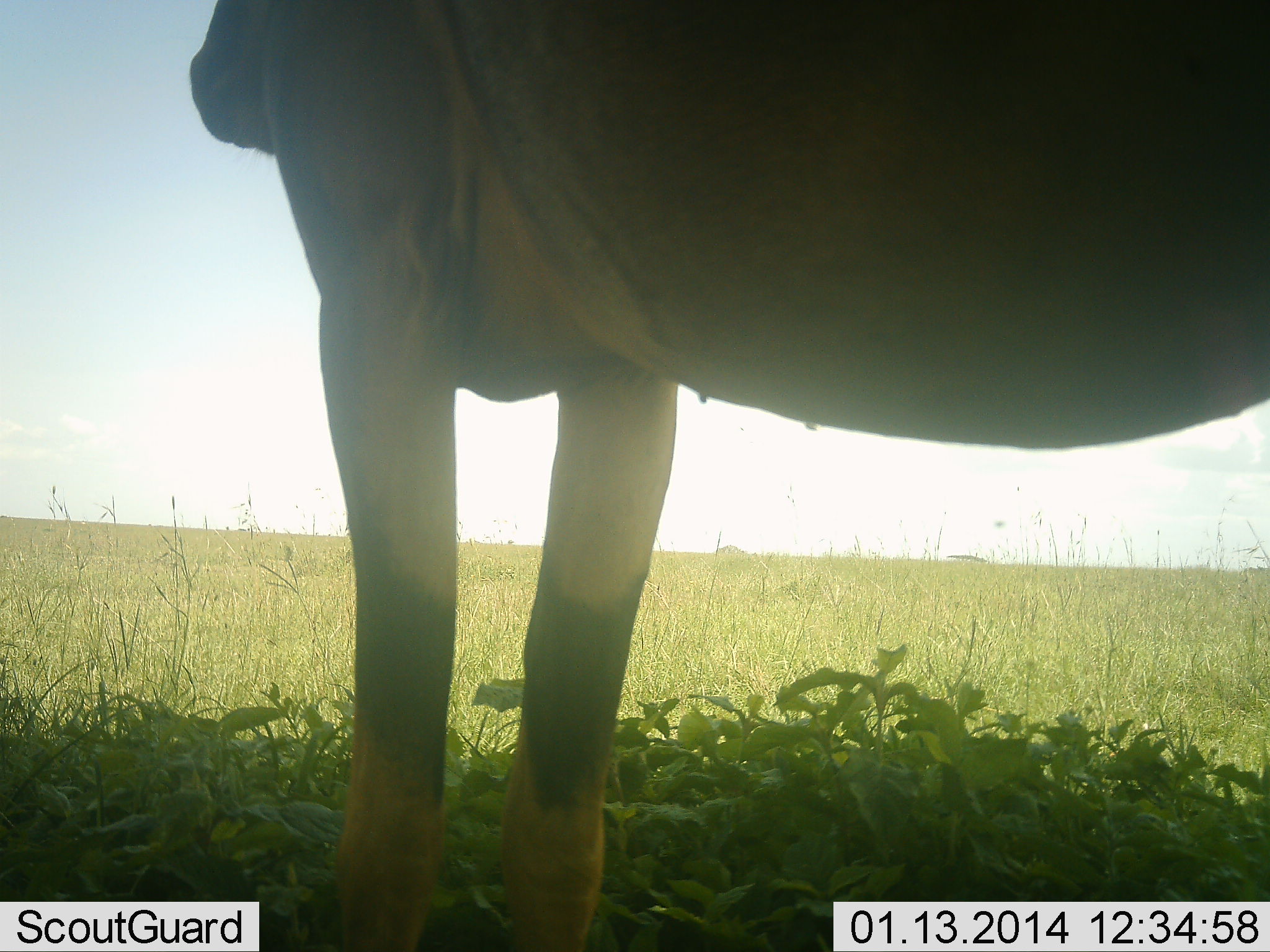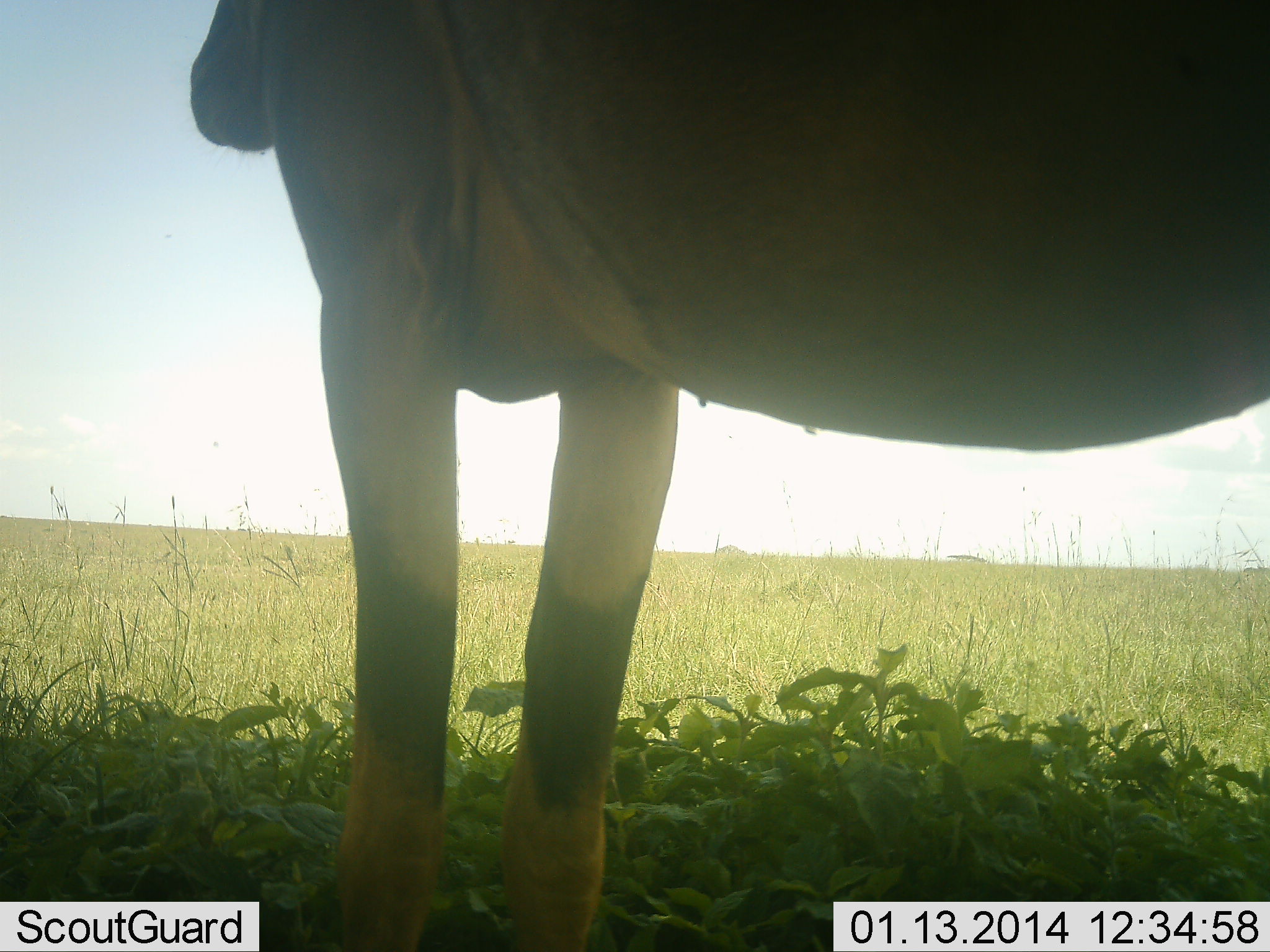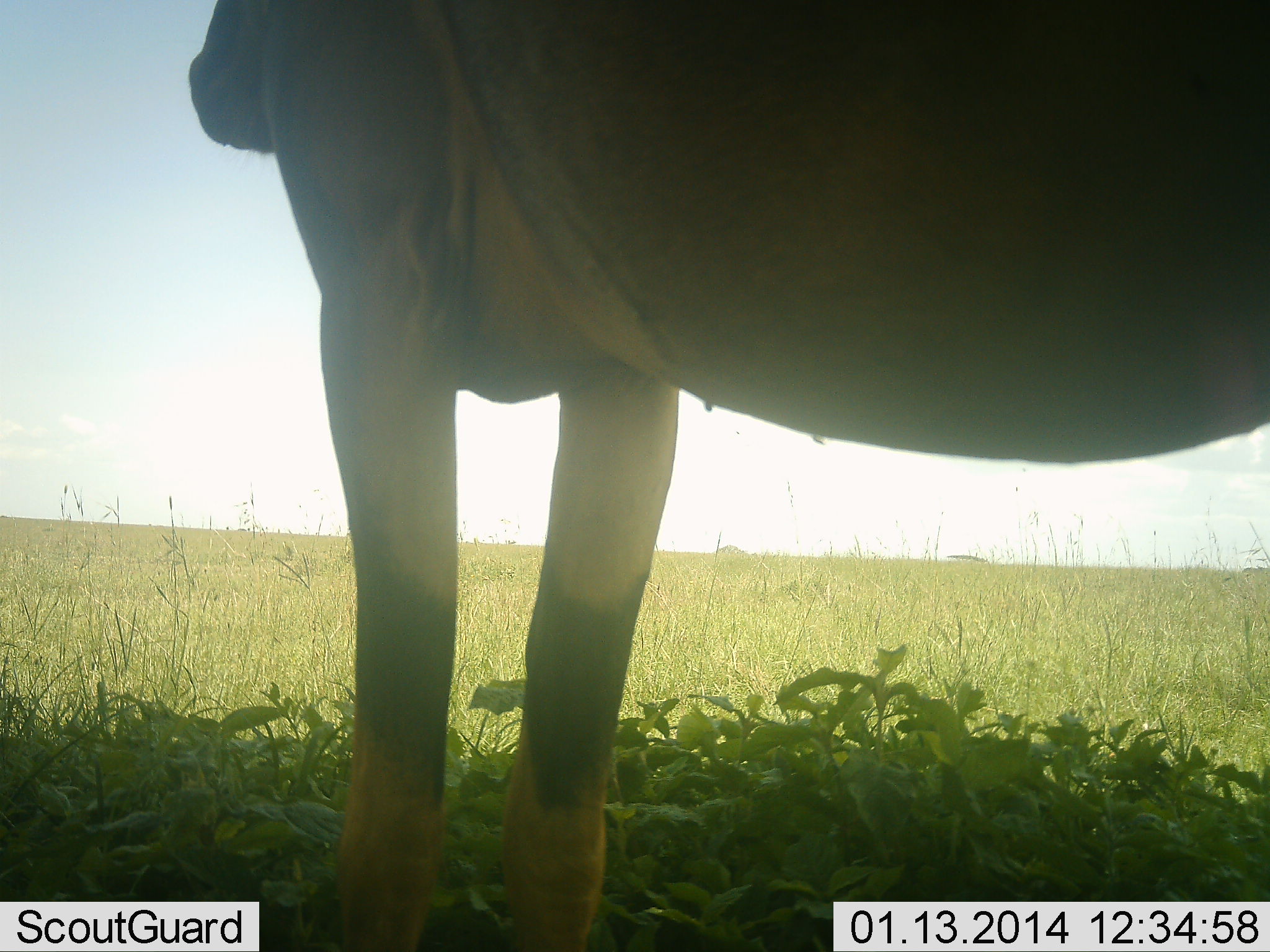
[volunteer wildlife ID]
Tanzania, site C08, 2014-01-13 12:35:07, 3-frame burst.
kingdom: Animalia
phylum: Chordata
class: Mammalia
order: Artiodactyla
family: Bovidae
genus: Damaliscus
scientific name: Damaliscus lunatus jimela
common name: topi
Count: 1.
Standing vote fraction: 100%.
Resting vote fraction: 10%.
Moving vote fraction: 0%.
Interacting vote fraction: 0%.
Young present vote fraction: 0%.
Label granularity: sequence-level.